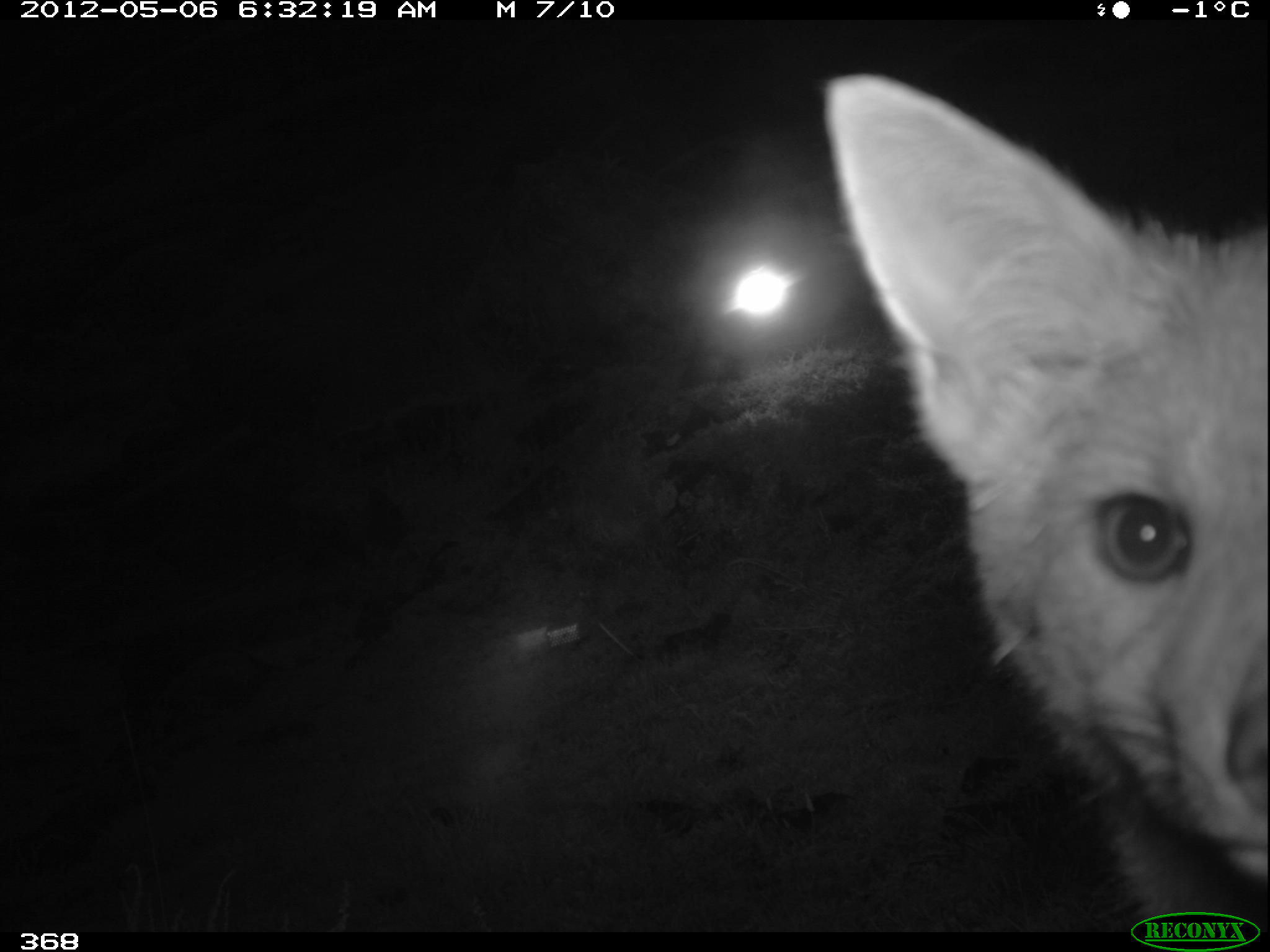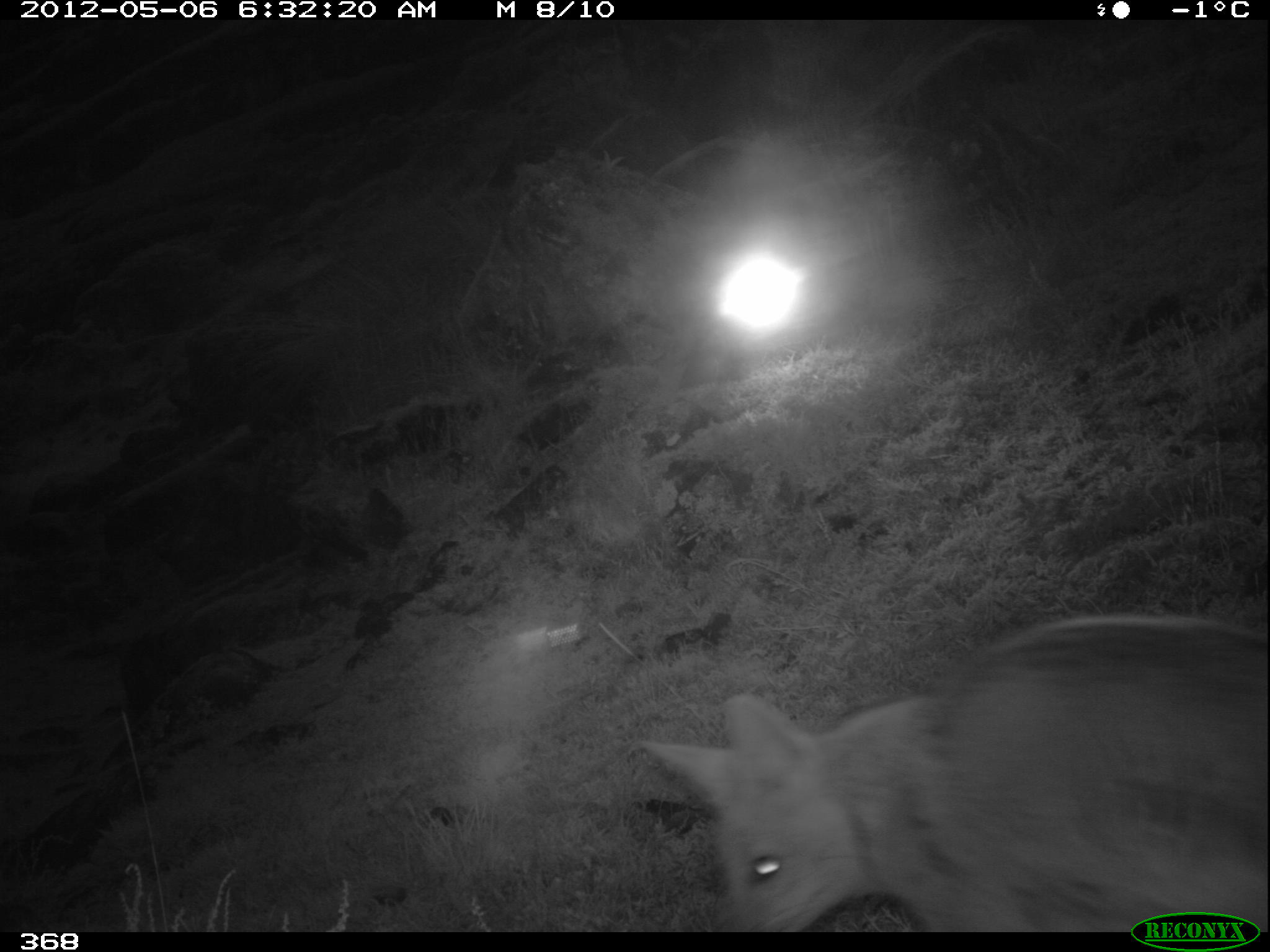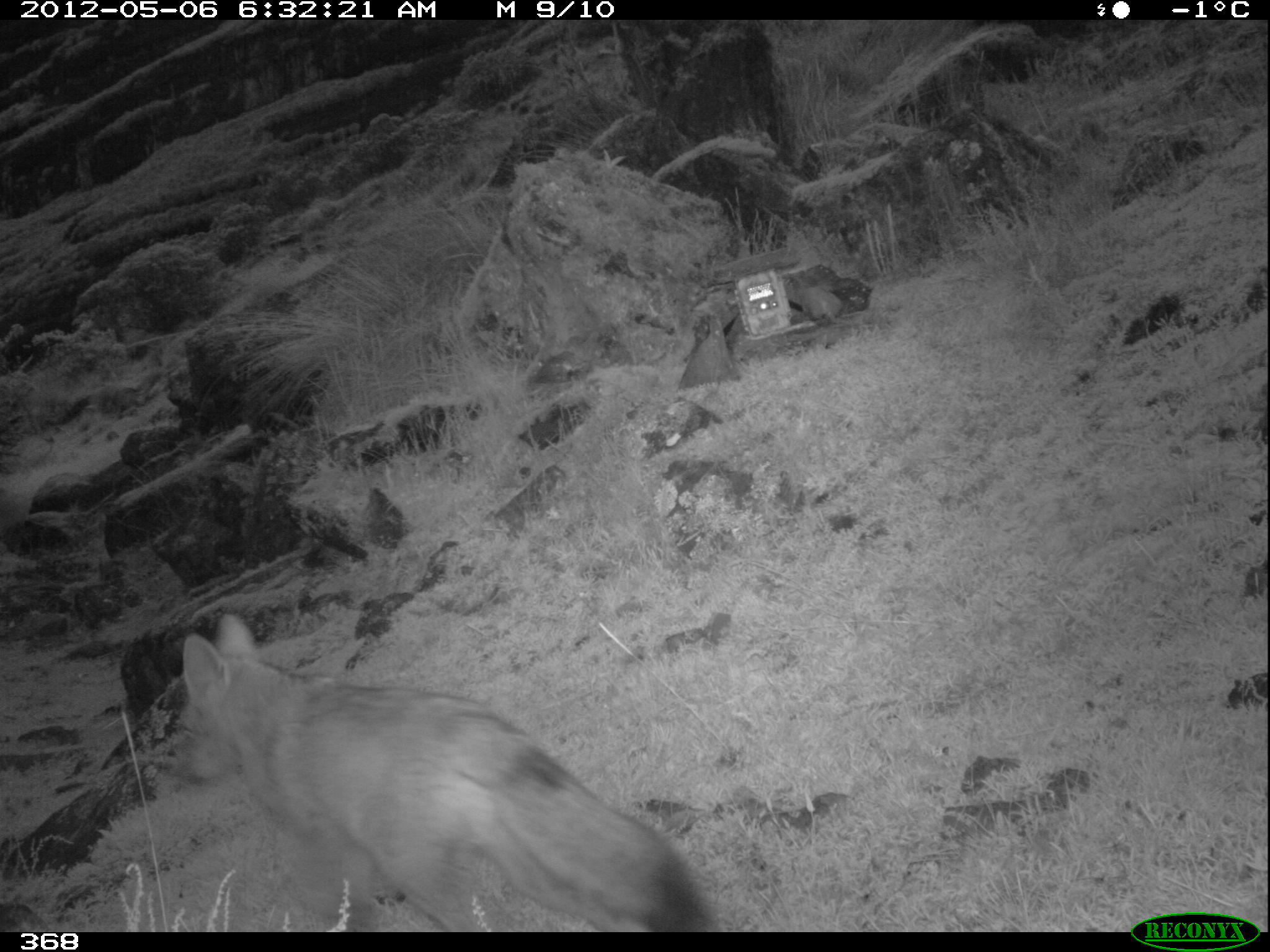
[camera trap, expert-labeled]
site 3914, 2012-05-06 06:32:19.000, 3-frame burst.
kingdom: Animalia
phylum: Chordata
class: Mammalia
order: Carnivora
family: Canidae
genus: Lycalopex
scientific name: Lycalopex culpaeus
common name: culpeo